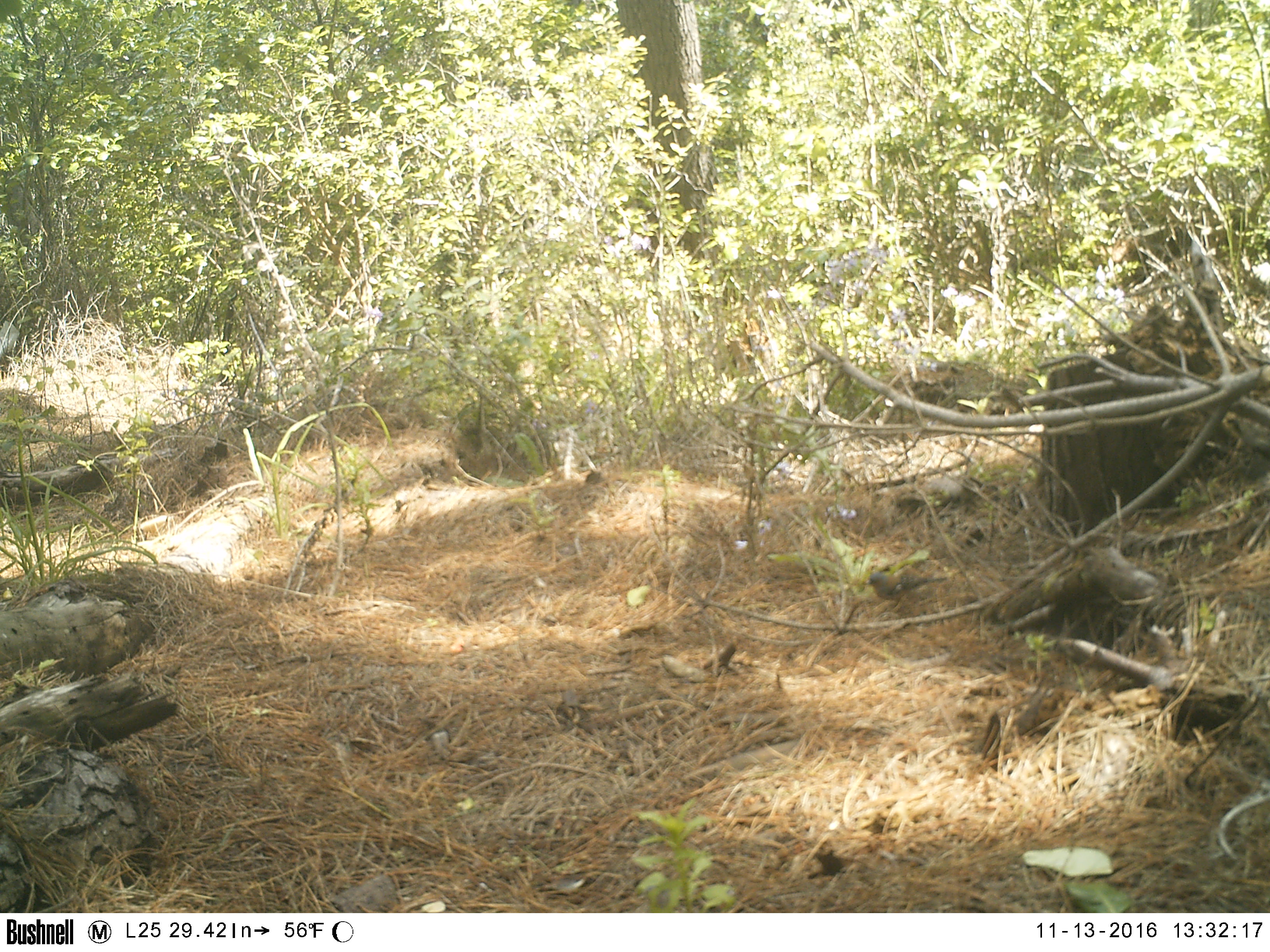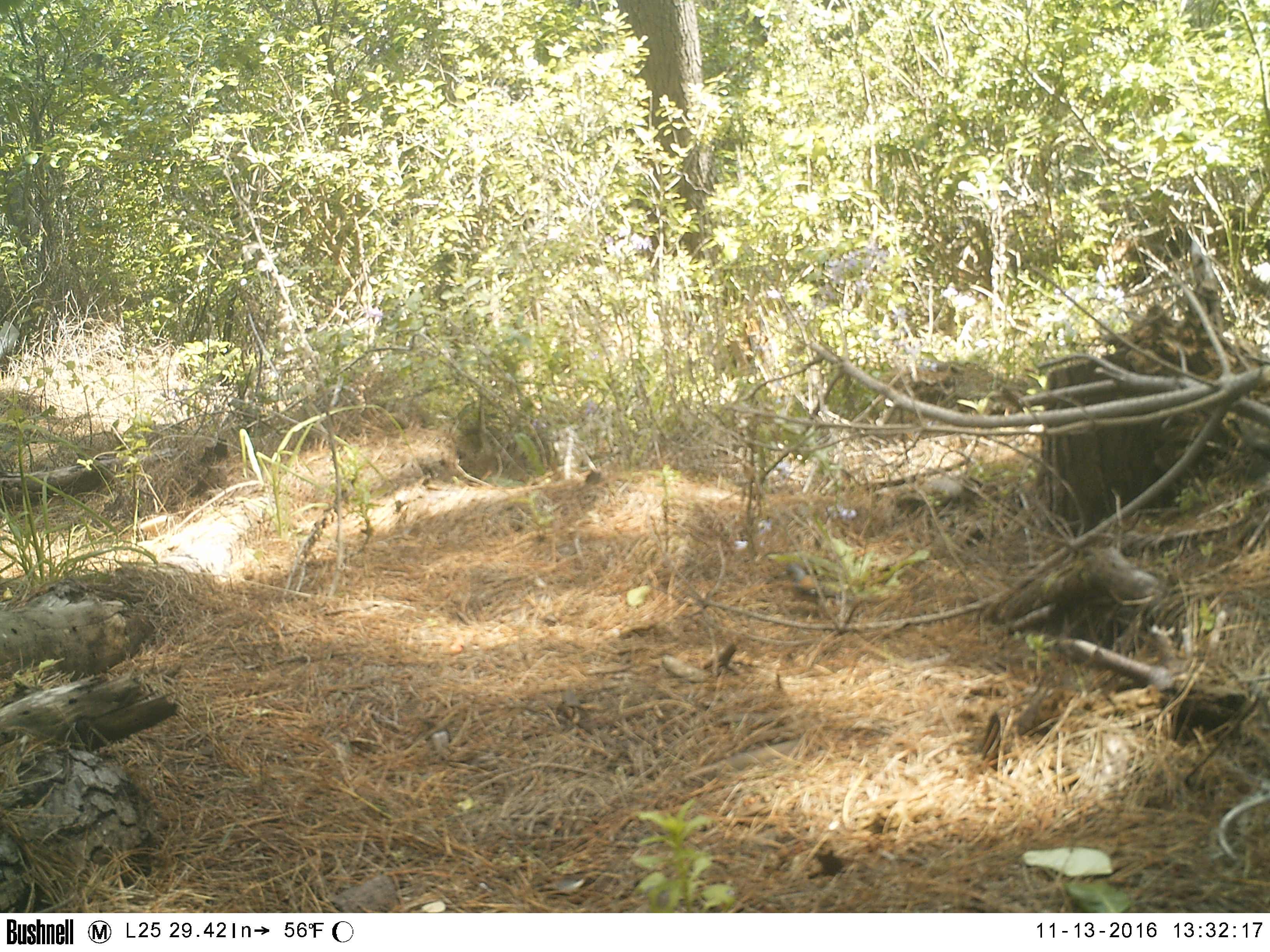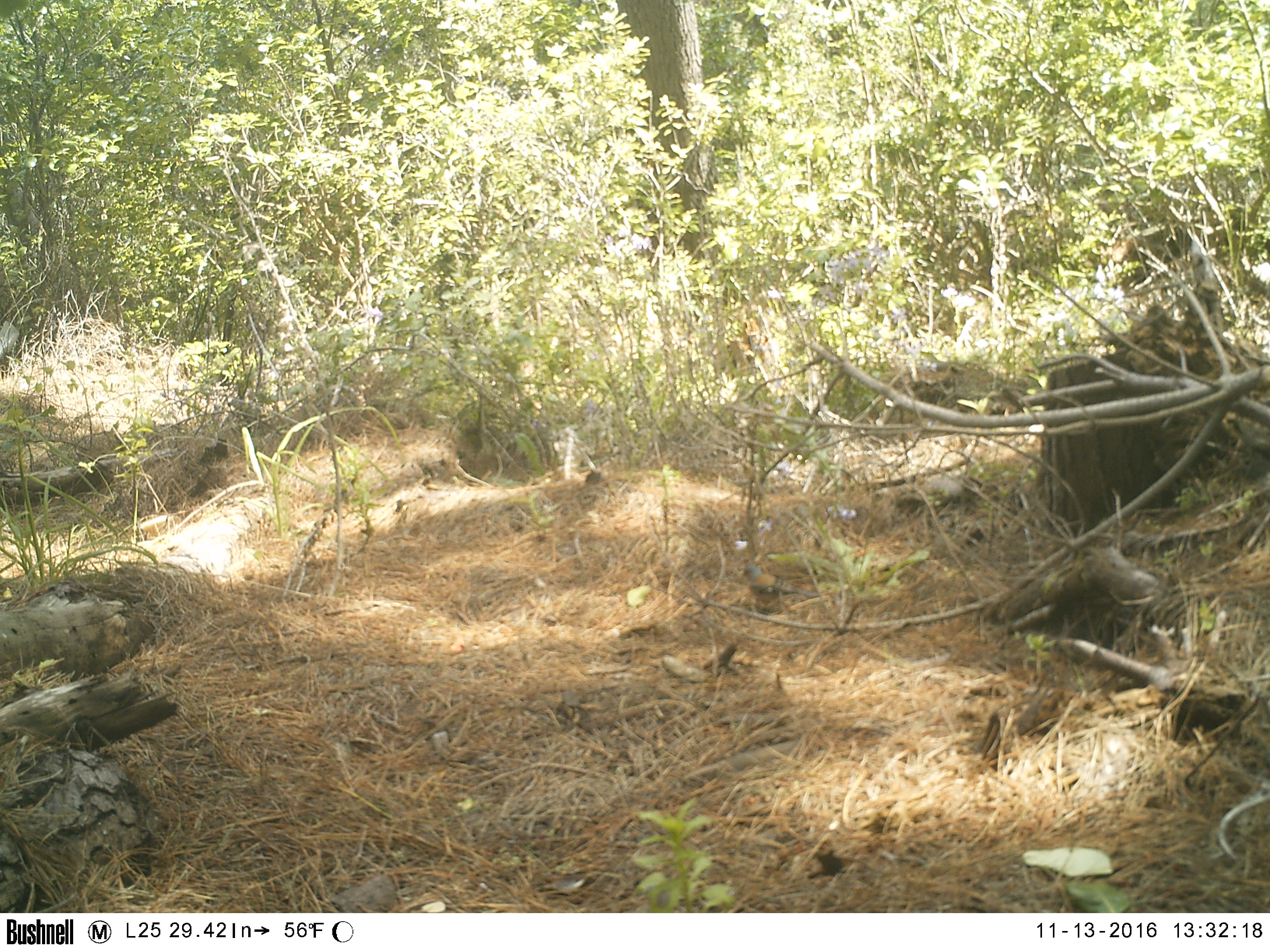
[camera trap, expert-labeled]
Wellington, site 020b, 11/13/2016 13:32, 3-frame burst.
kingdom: Animalia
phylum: Chordata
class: Aves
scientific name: Aves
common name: bird